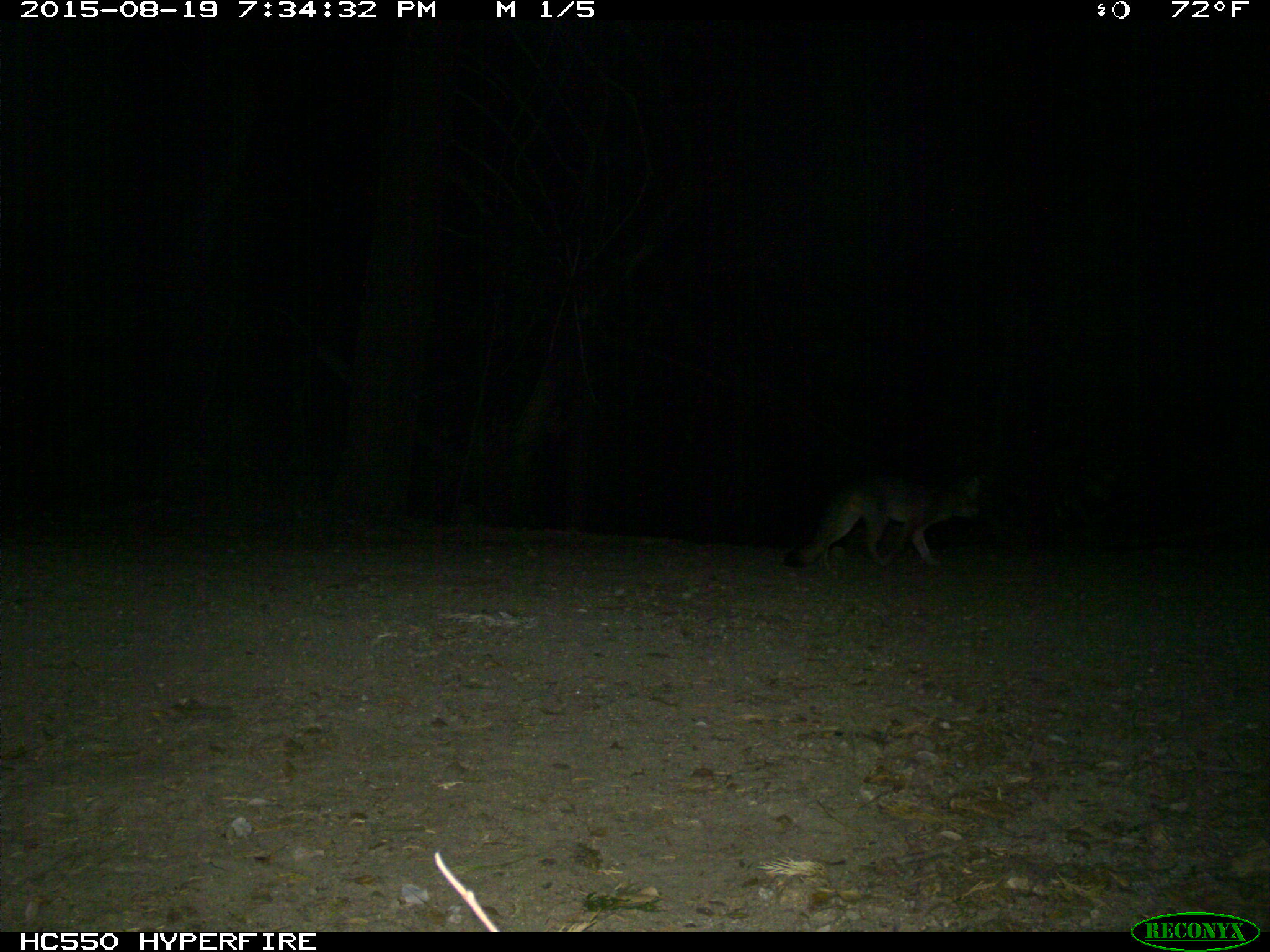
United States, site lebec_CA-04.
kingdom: Animalia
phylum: Chordata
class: Mammalia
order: Carnivora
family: Canidae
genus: Urocyon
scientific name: Urocyon cinereoargenteus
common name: gray fox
Urocyon cinereoargenteus (gray fox).